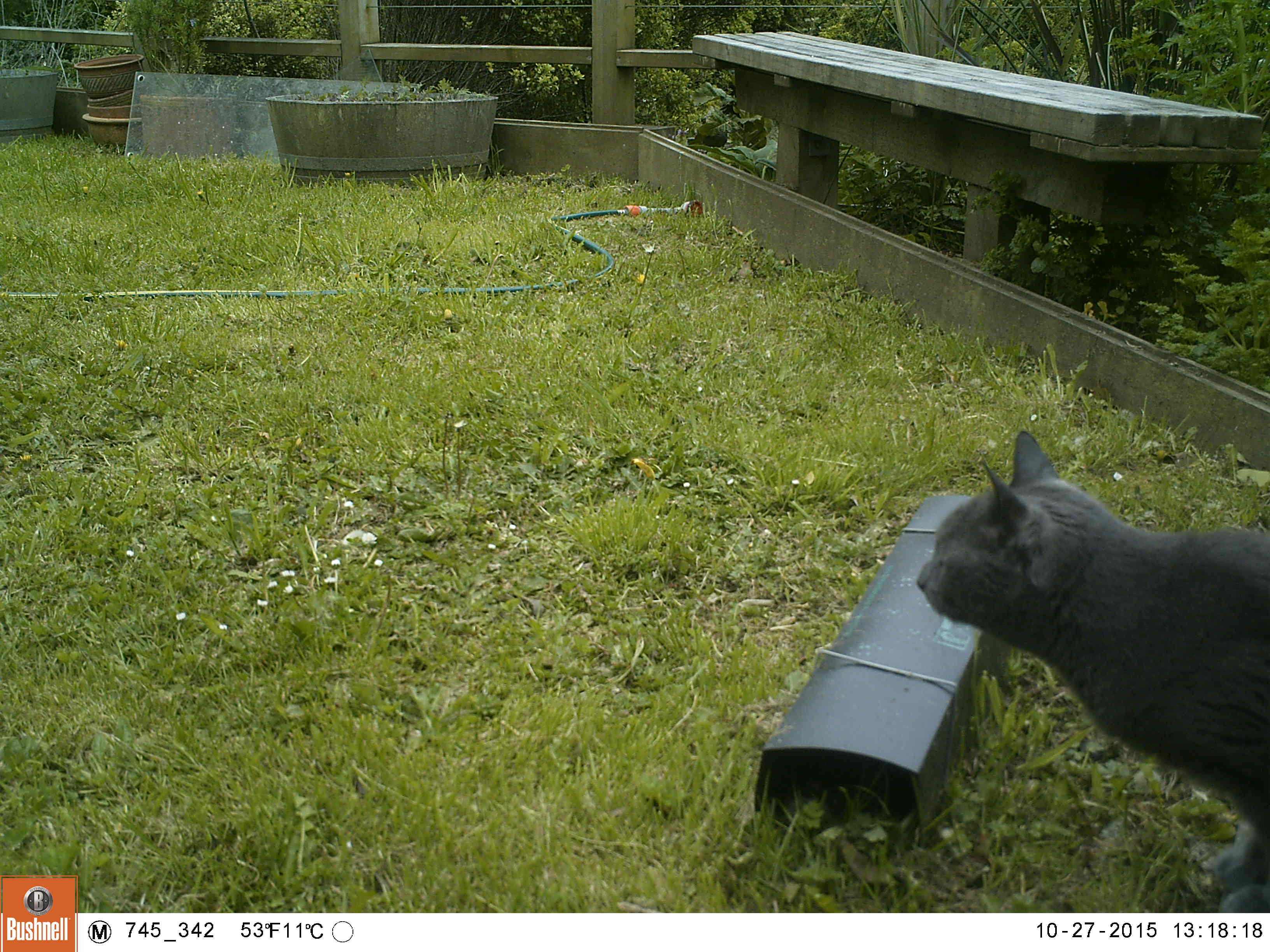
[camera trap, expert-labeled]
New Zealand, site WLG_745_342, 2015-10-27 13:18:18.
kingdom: Animalia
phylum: Chordata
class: Mammalia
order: Carnivora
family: Felidae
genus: Felis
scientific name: Felis catus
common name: domestic cat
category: cat